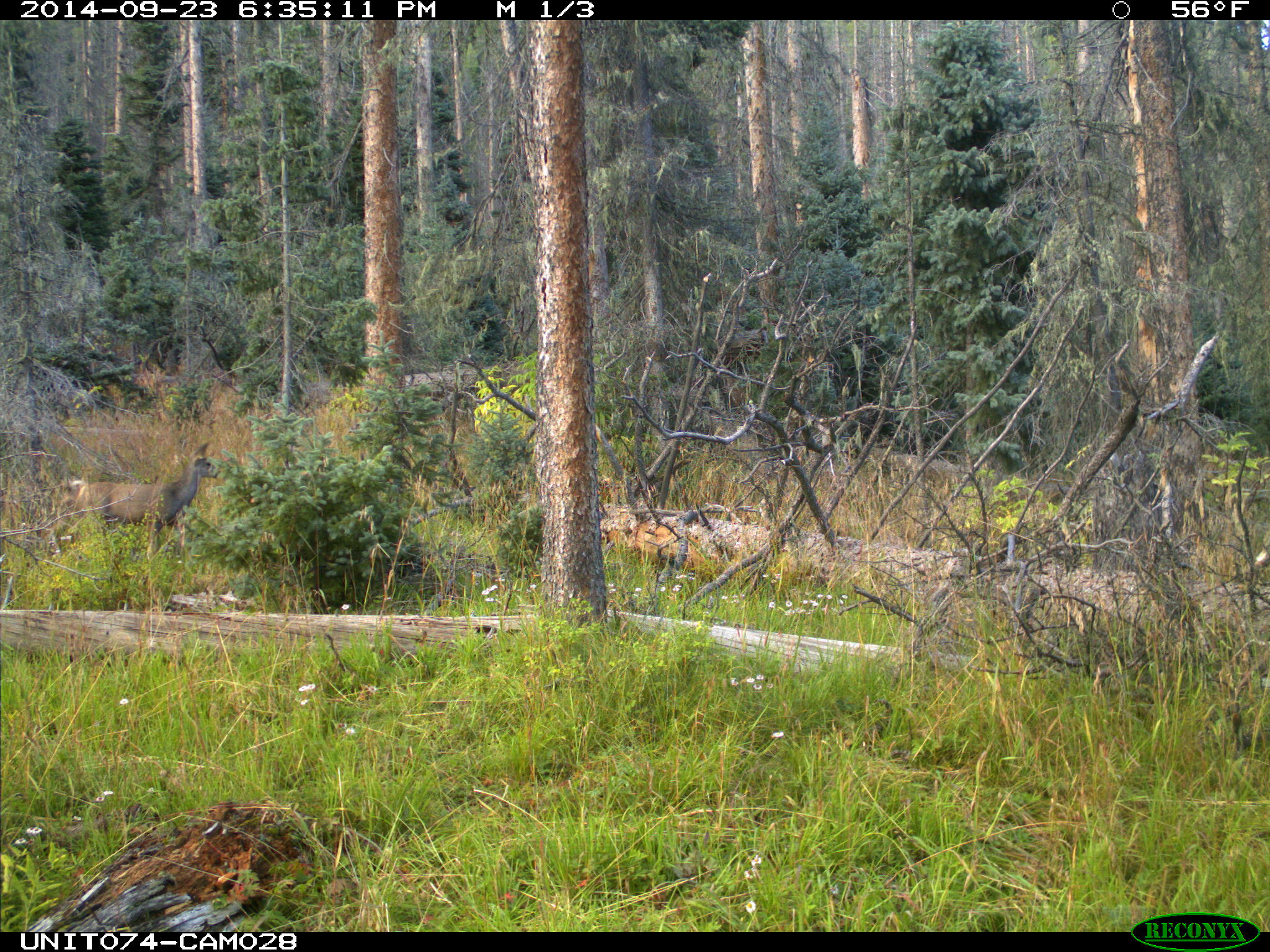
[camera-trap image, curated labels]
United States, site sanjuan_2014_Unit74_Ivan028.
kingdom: Animalia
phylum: Chordata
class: Mammalia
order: Artiodactyla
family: Cervidae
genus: Odocoileus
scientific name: Odocoileus hemionus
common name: mule deer